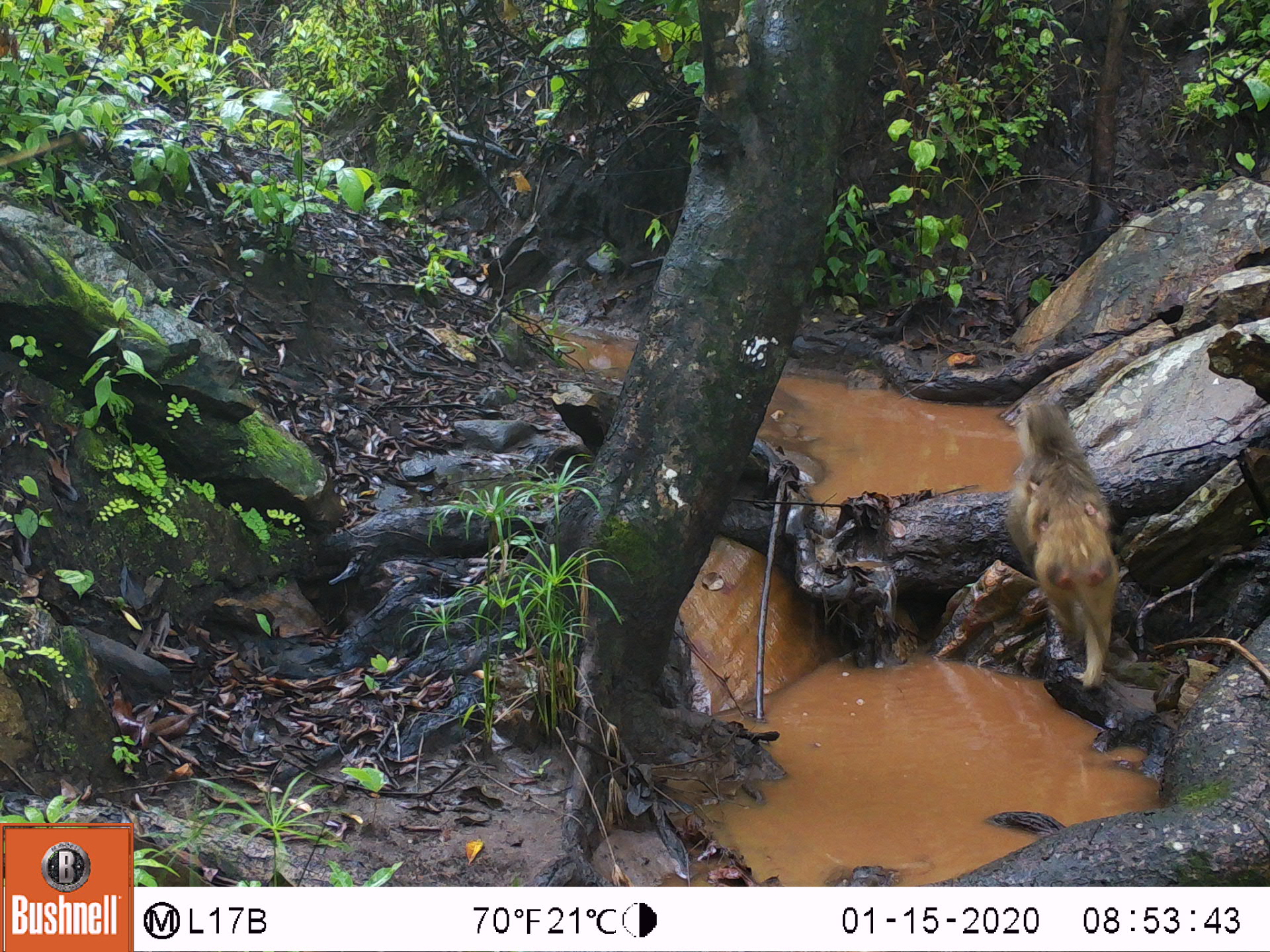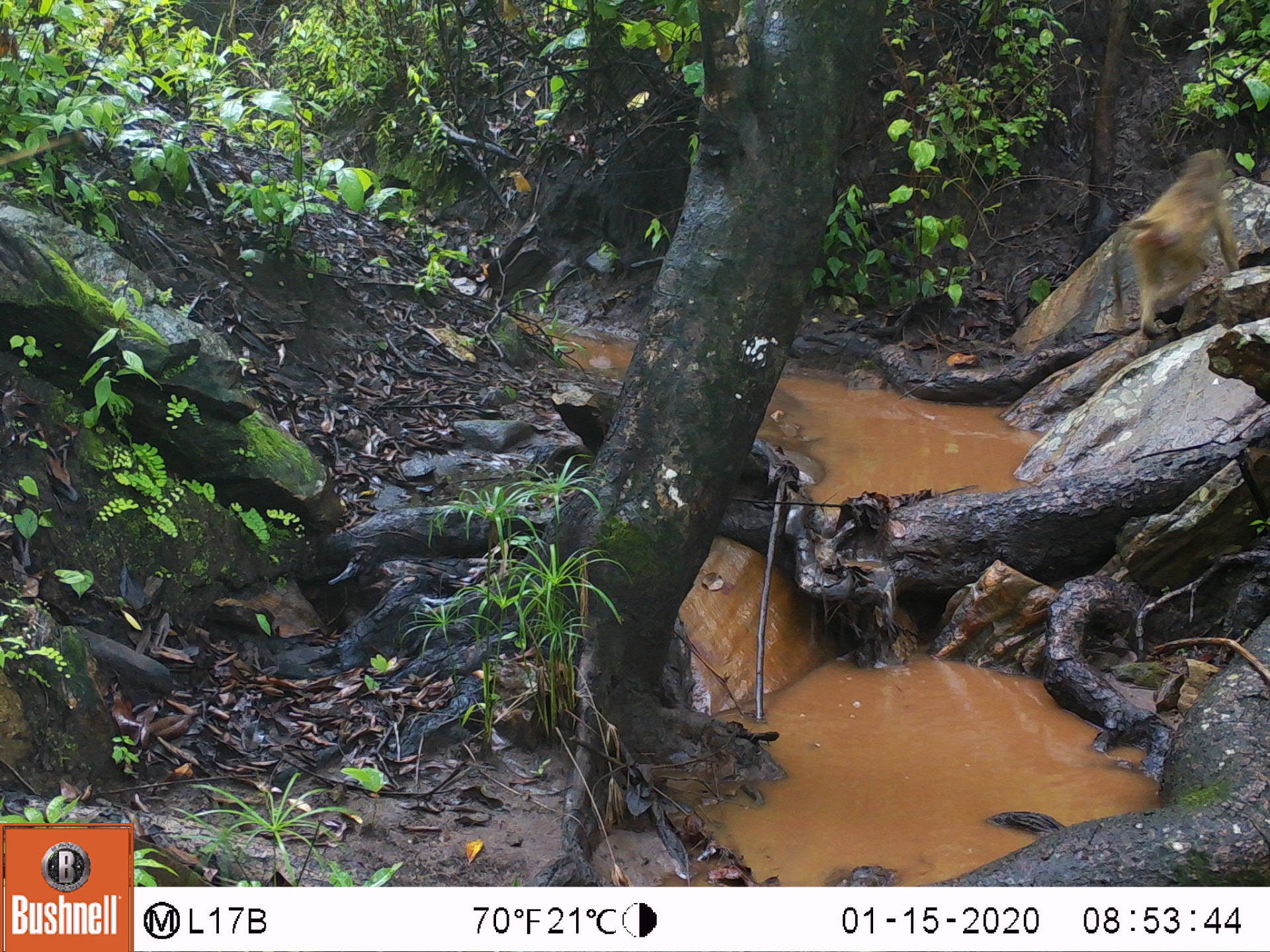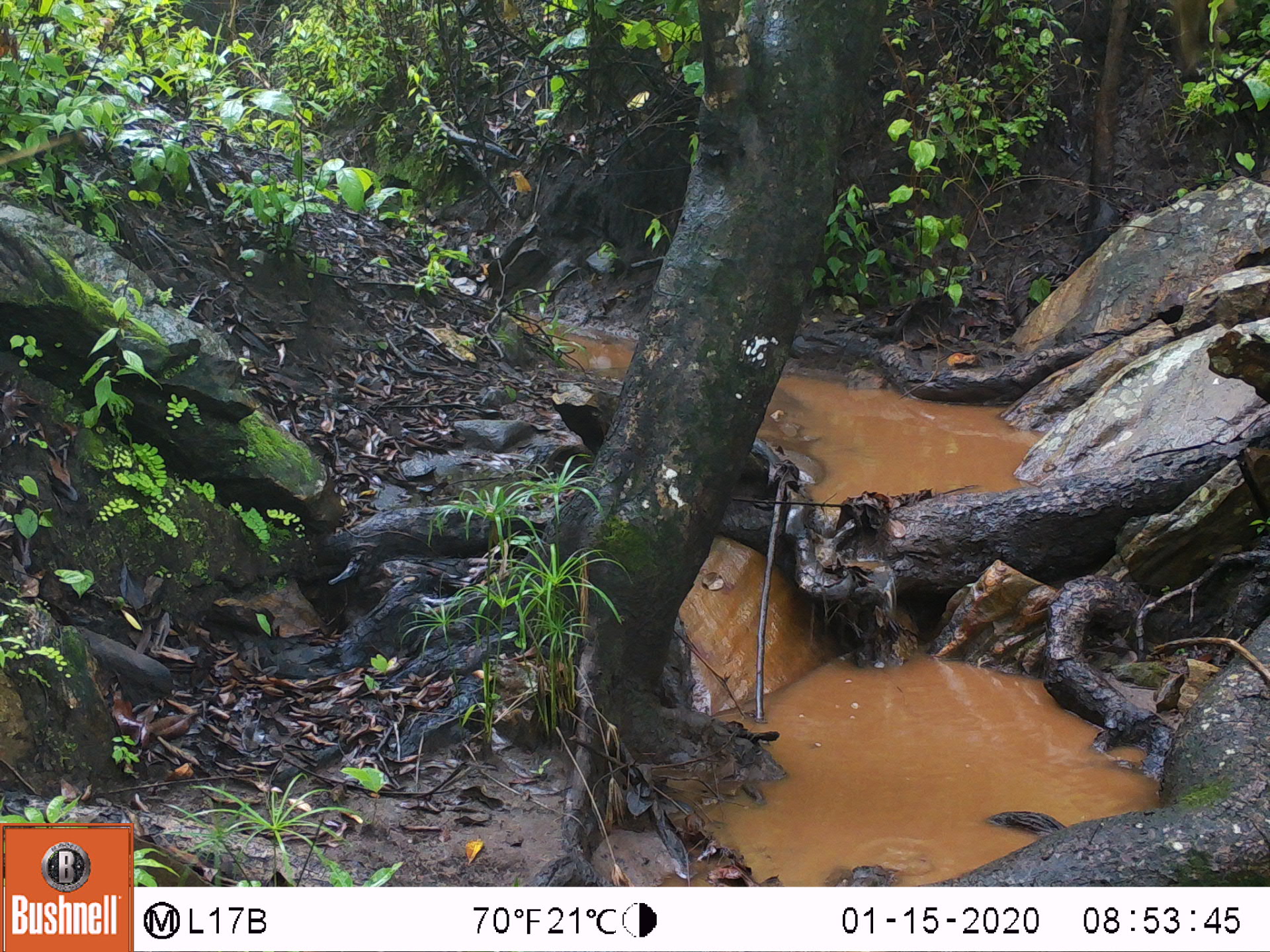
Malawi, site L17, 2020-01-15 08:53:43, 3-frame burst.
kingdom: Animalia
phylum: Chordata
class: Mammalia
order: Primates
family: Cercopithecidae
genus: Papio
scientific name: Papio cynocephalus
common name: yellow baboon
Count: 1.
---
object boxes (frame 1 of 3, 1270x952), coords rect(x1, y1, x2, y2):
yellow baboon: rect(996, 399, 1143, 695)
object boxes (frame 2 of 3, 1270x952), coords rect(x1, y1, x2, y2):
yellow baboon: rect(1113, 144, 1236, 338)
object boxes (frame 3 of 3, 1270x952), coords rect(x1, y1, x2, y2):
yellow baboon: rect(1161, 2, 1235, 83)